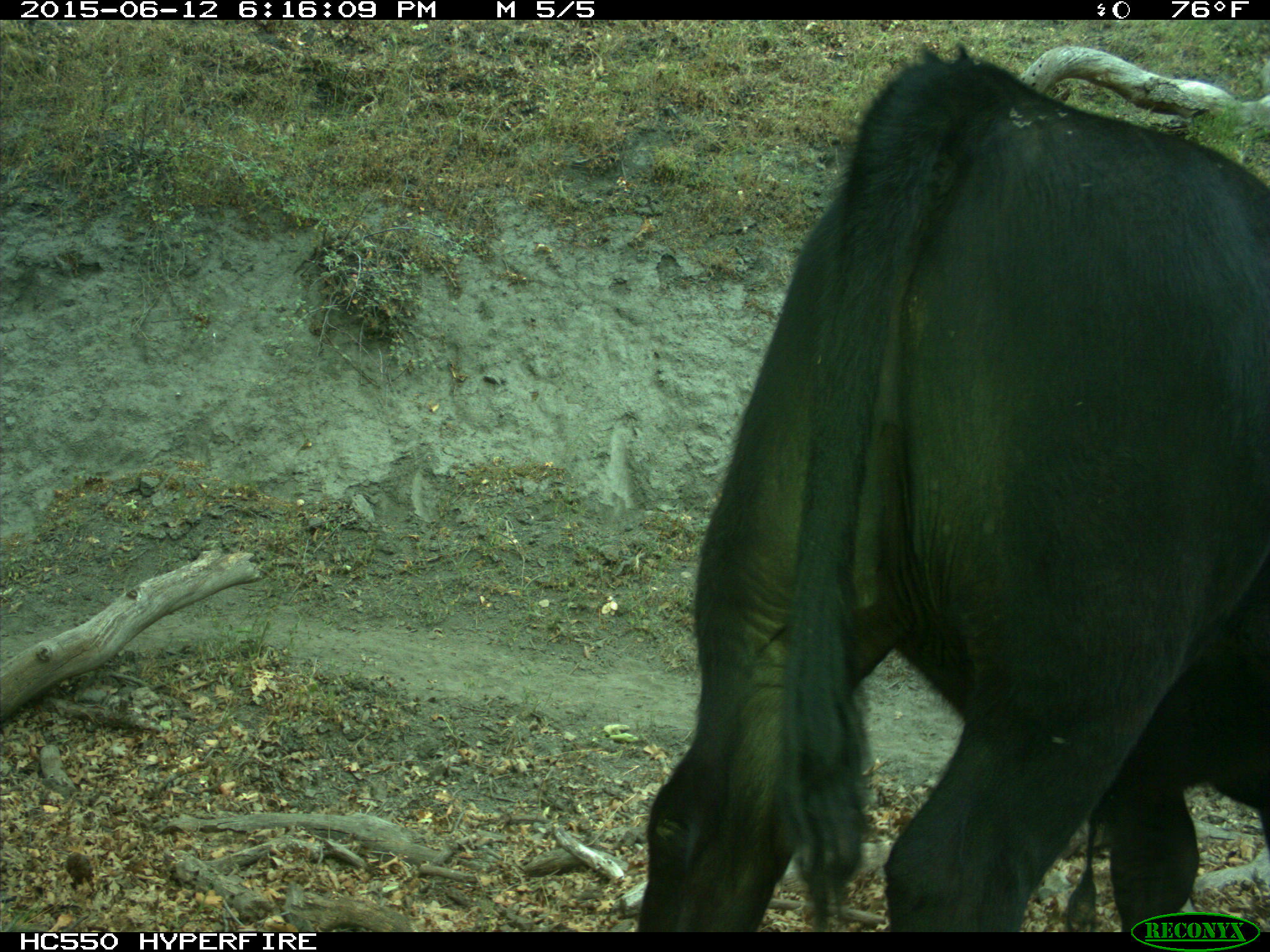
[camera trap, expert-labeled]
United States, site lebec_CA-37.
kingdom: Animalia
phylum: Chordata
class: Mammalia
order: Artiodactyla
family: Bovidae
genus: Bos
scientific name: Bos taurus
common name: domestic cow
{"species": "Bos taurus (domestic cow)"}